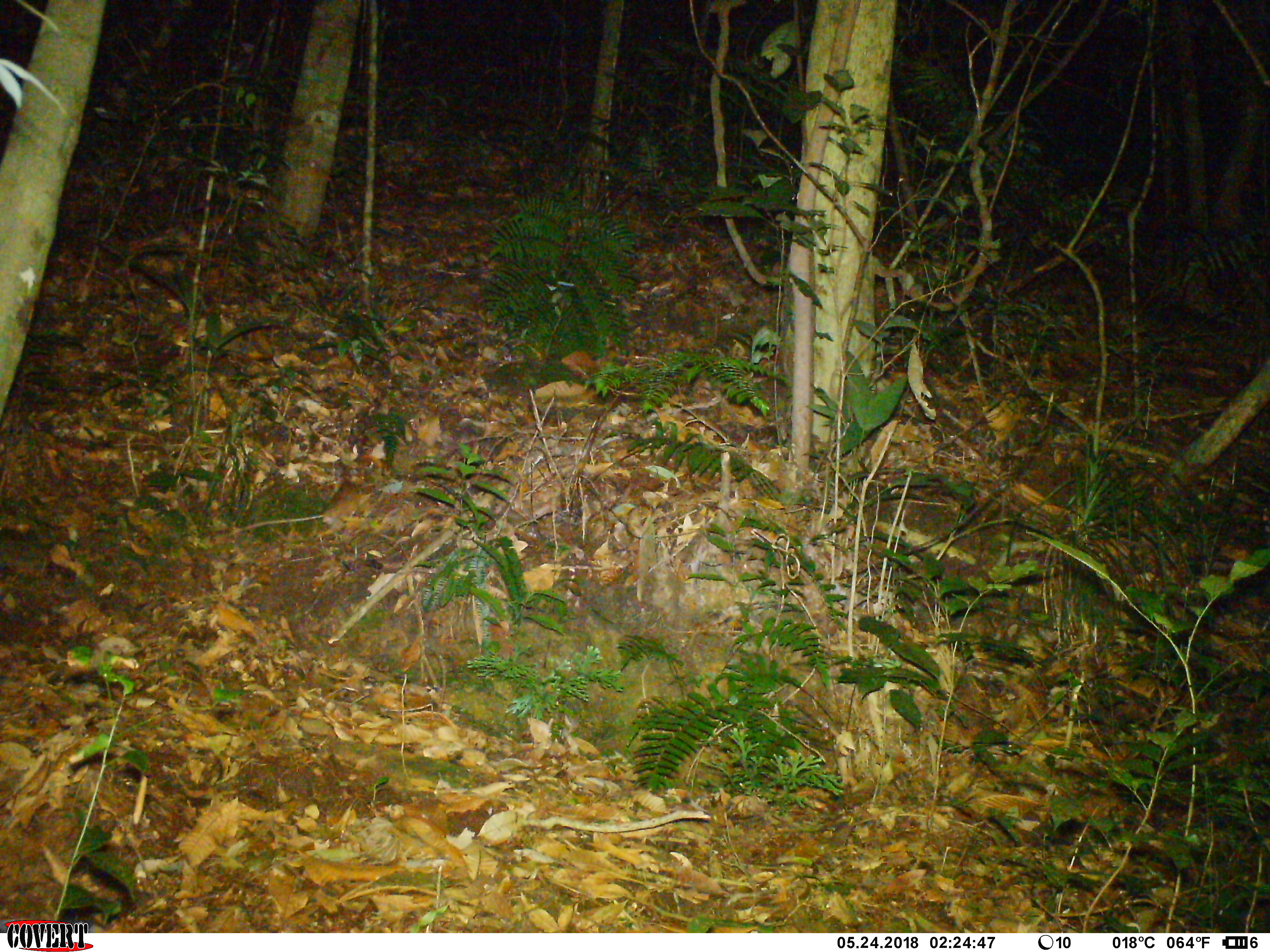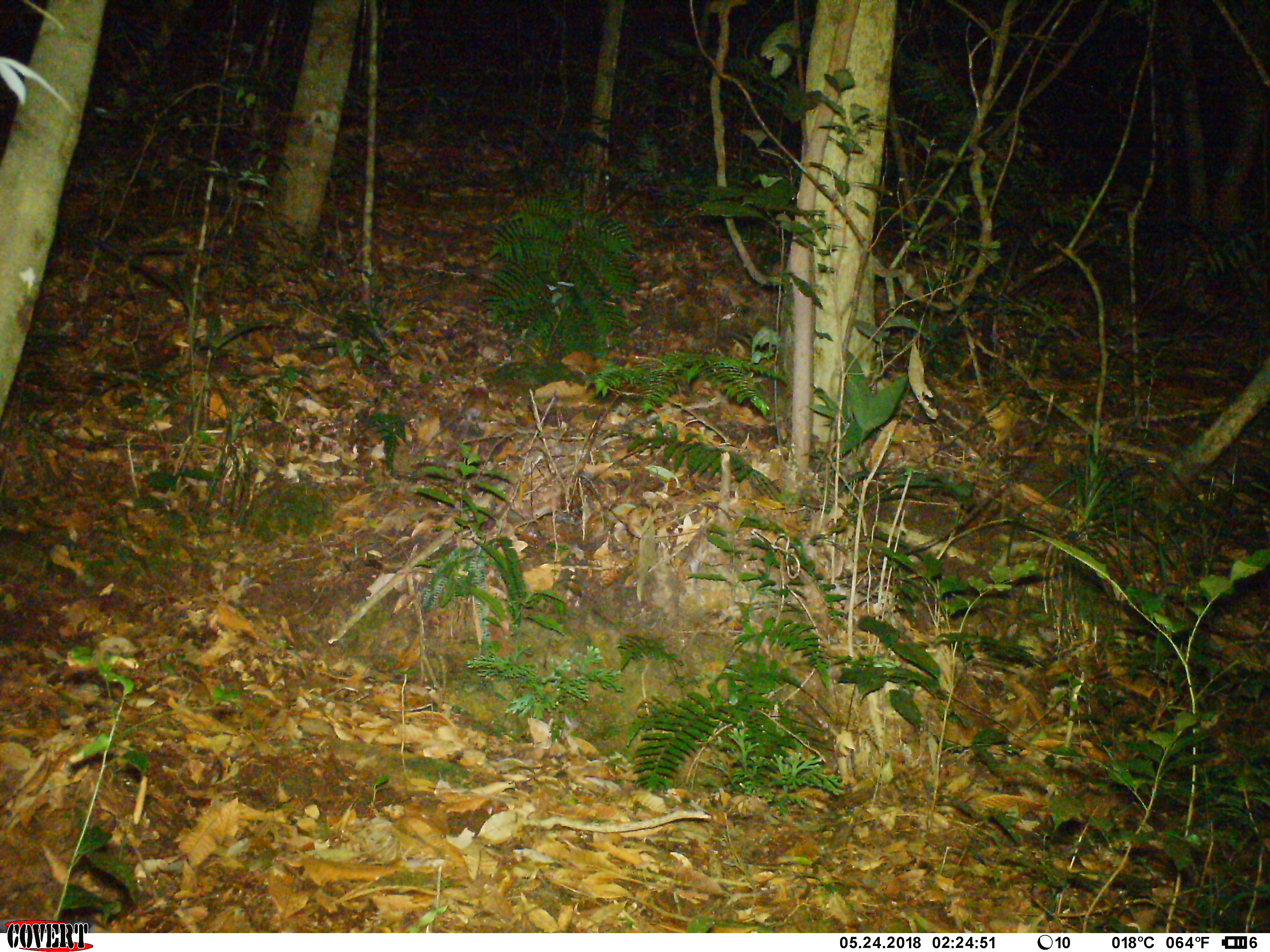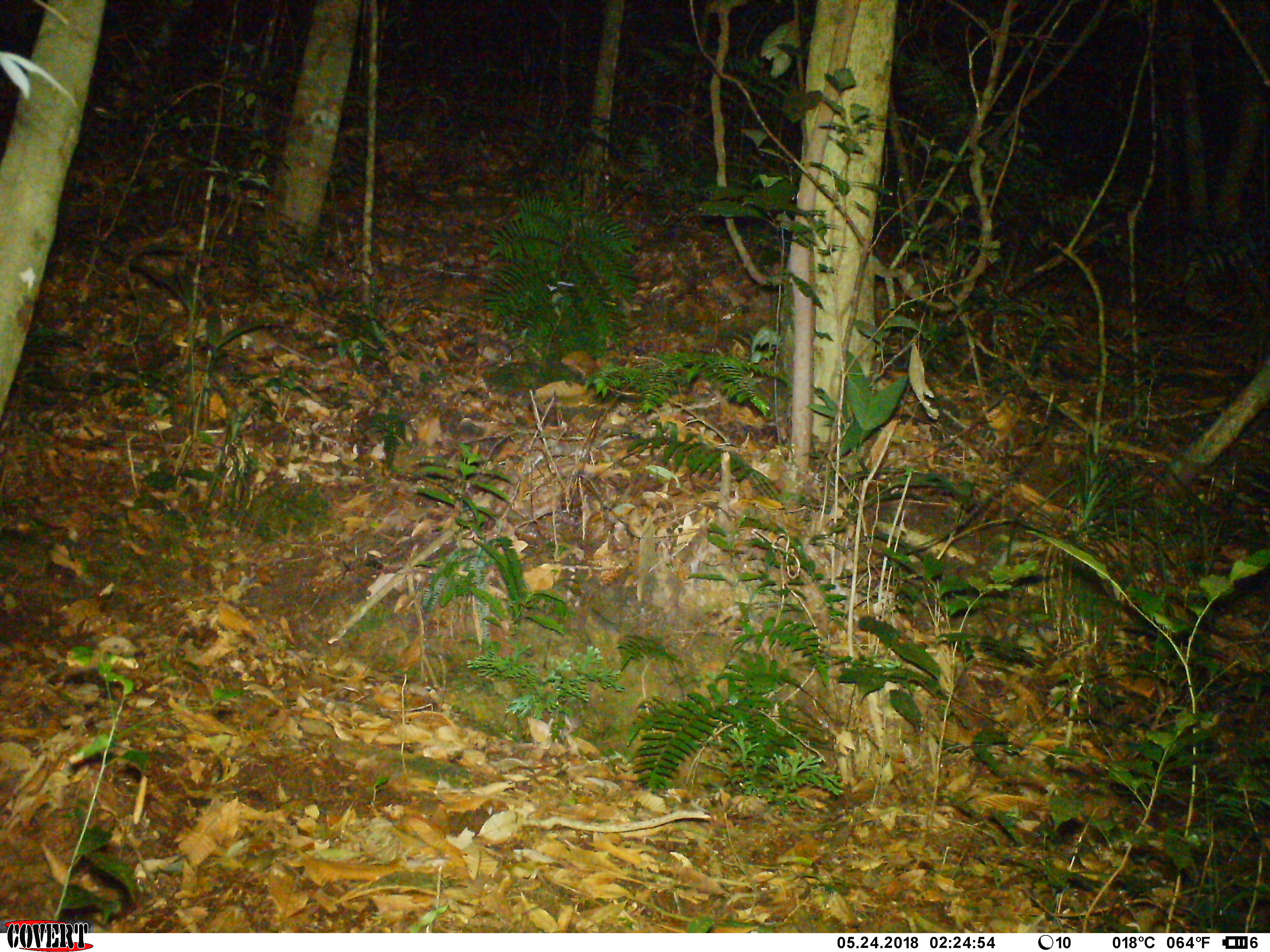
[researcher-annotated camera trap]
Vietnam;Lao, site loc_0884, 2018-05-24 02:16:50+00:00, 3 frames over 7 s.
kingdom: Animalia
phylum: Chordata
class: Mammalia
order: Rodentia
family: Muridae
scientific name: Muridae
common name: old-world mice and rats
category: unidentified murid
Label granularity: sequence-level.